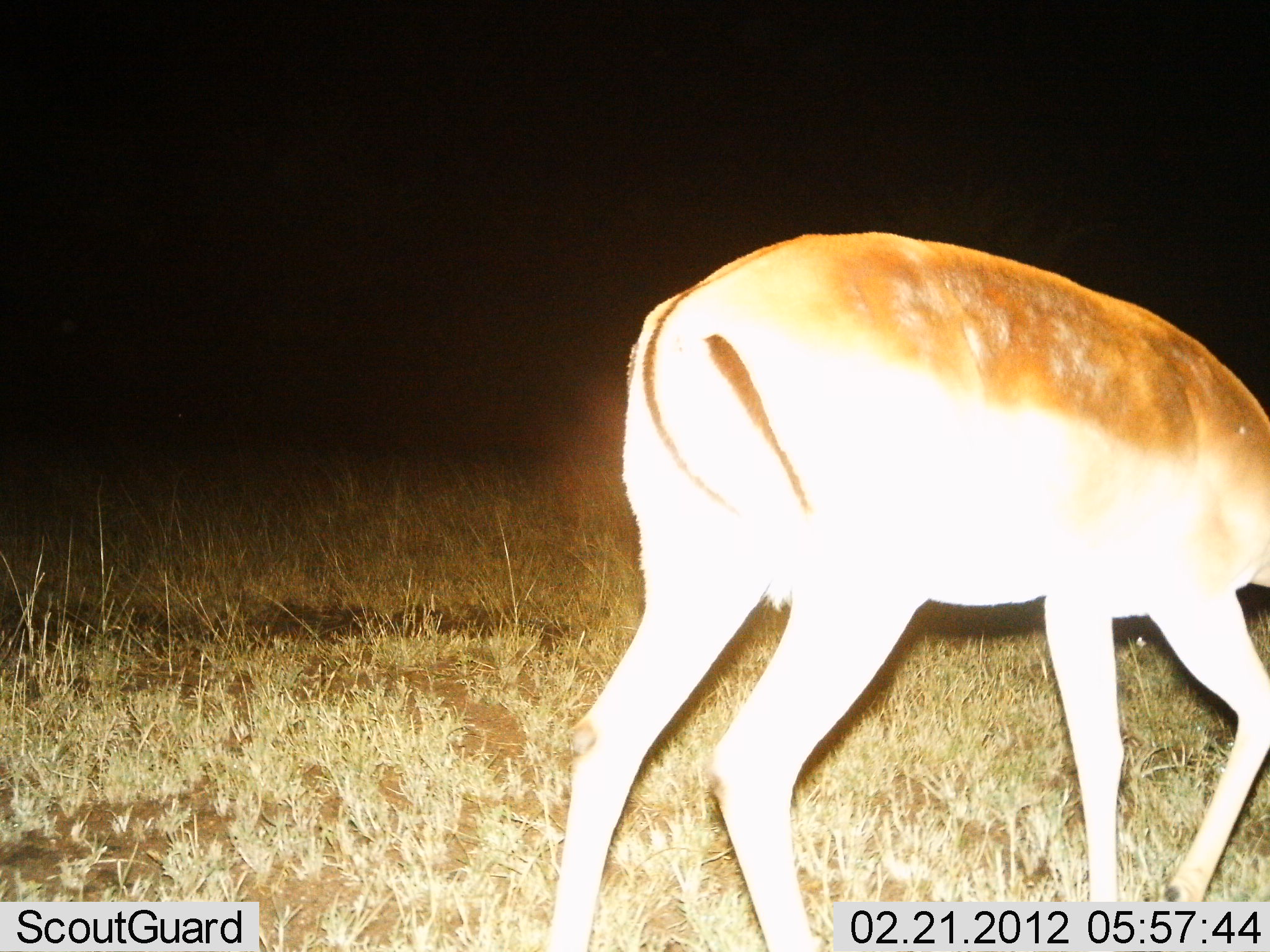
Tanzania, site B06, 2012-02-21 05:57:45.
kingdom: Animalia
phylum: Chordata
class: Mammalia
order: Artiodactyla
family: Bovidae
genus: Aepyceros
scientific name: Aepyceros melampus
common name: impala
Impala (Aepyceros melampus), count 1. Behavior (volunteer vote fractions): standing 21%, resting 0%, moving 36%, interacting 0%. Young present (vote fraction): 0%. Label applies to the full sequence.